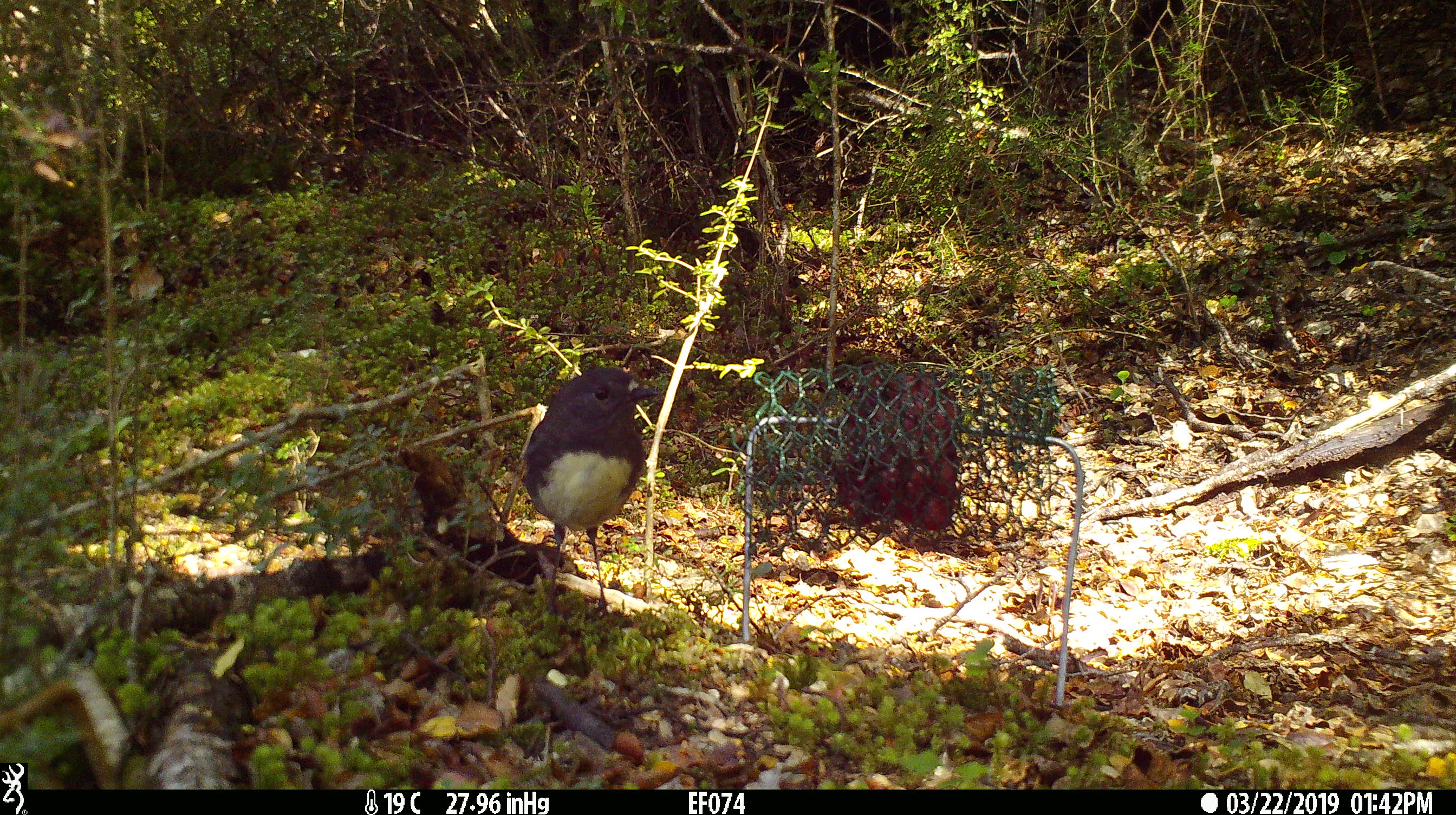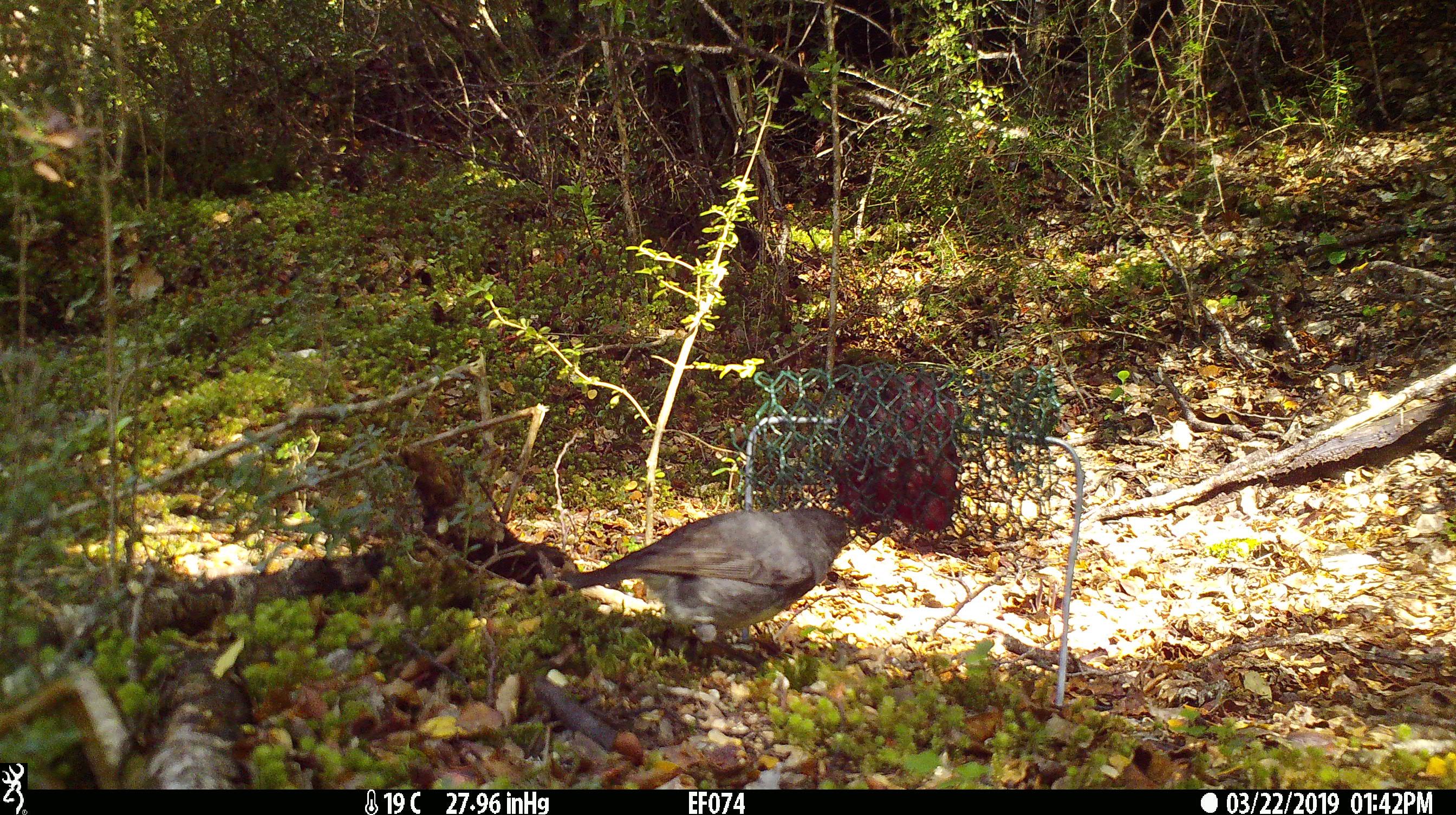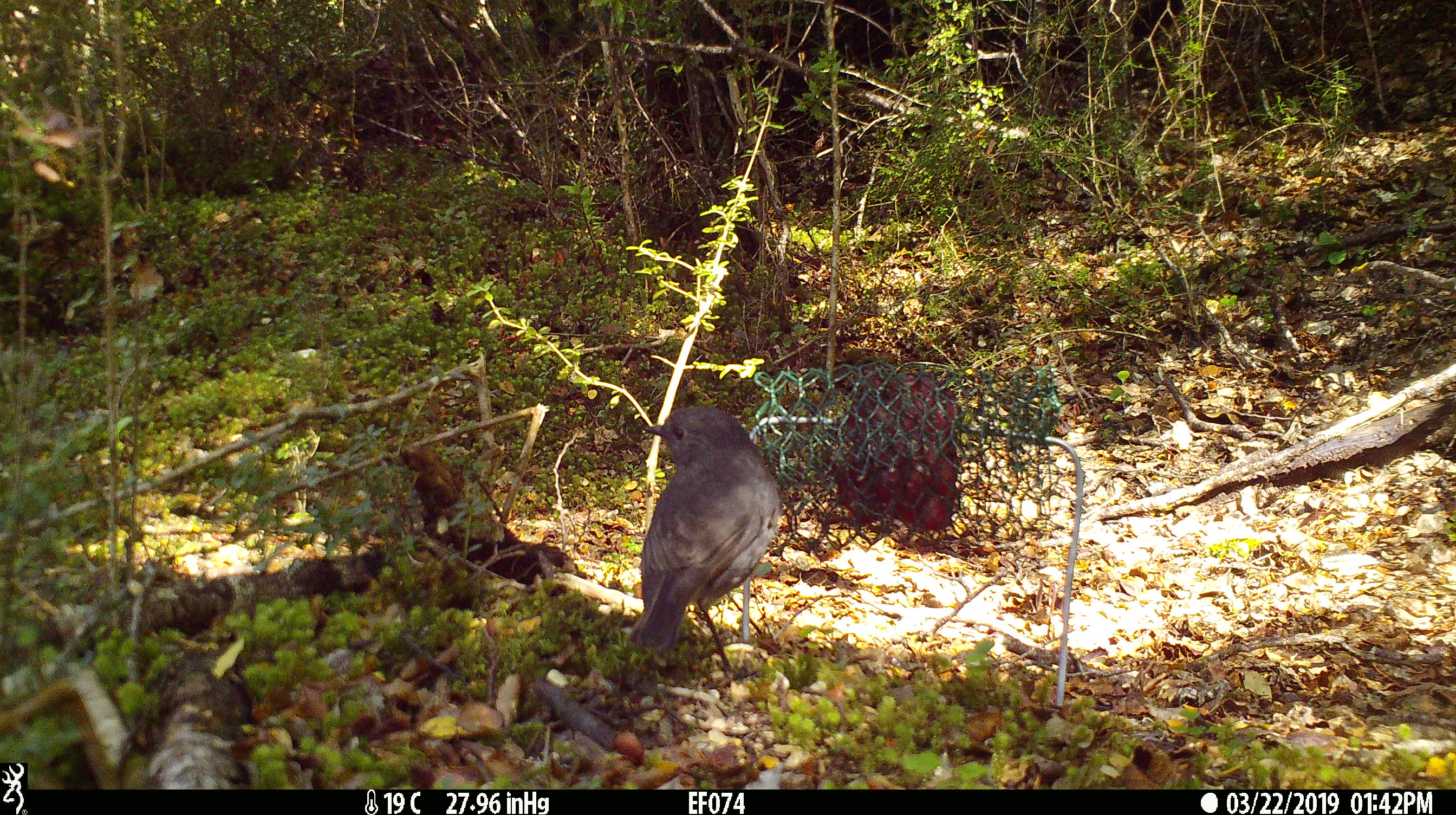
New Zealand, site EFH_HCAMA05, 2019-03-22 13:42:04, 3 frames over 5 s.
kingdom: Animalia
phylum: Chordata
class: Aves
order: Passeriformes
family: Petroicidae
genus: Petroica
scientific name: Petroica australis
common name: new zealand robin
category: robin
Robin (new zealand robin) (Petroica australis).